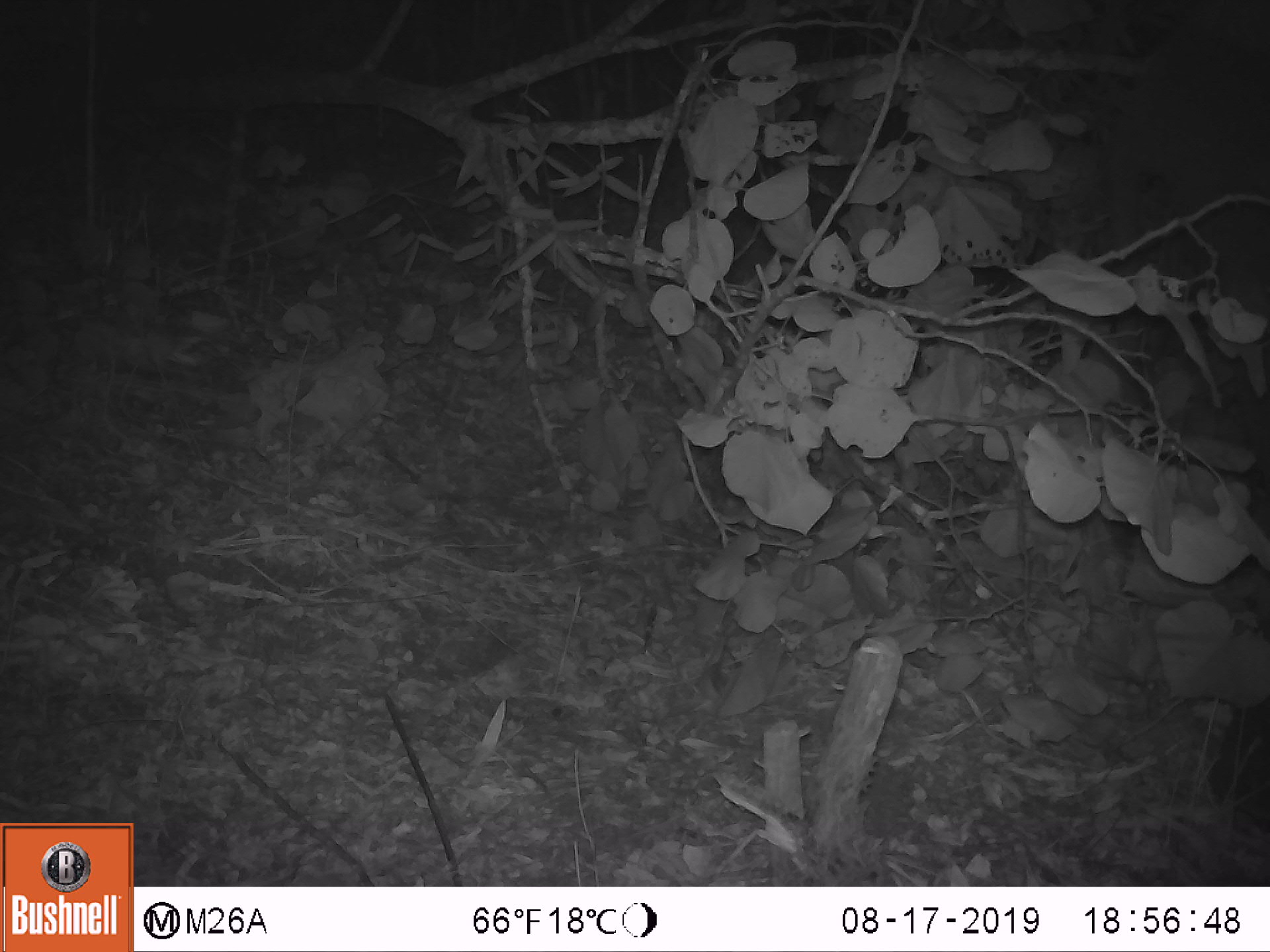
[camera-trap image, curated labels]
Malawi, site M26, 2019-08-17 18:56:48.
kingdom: Animalia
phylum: Chordata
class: Mammalia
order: Proboscidea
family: Elephantidae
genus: Loxodonta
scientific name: Loxodonta africana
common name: african savanna elephant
African savanna elephant (Loxodonta africana), count 1.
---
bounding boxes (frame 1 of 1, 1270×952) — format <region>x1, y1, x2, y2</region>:
african savanna elephant: <region>1096, 11, 1266, 395</region>